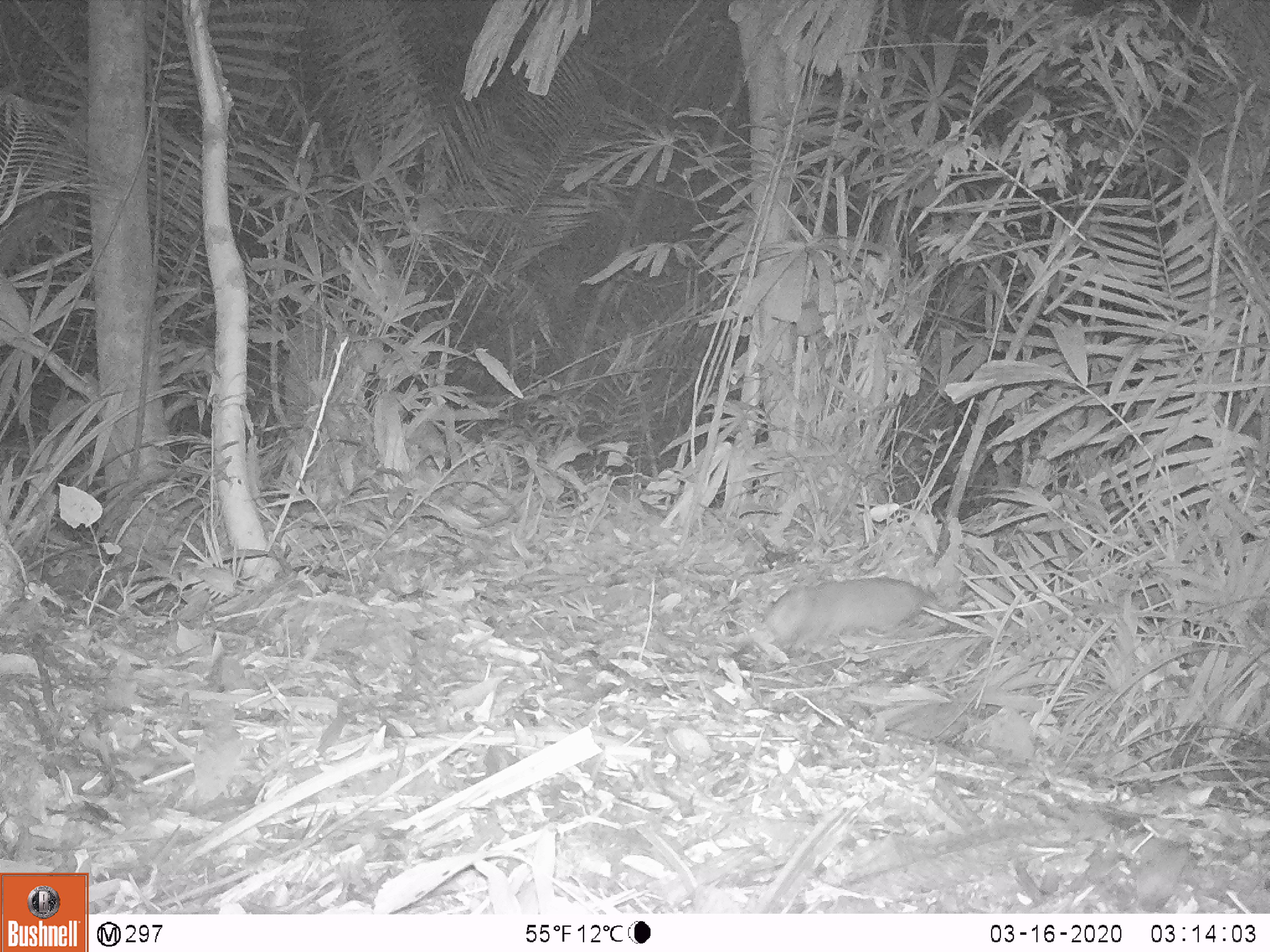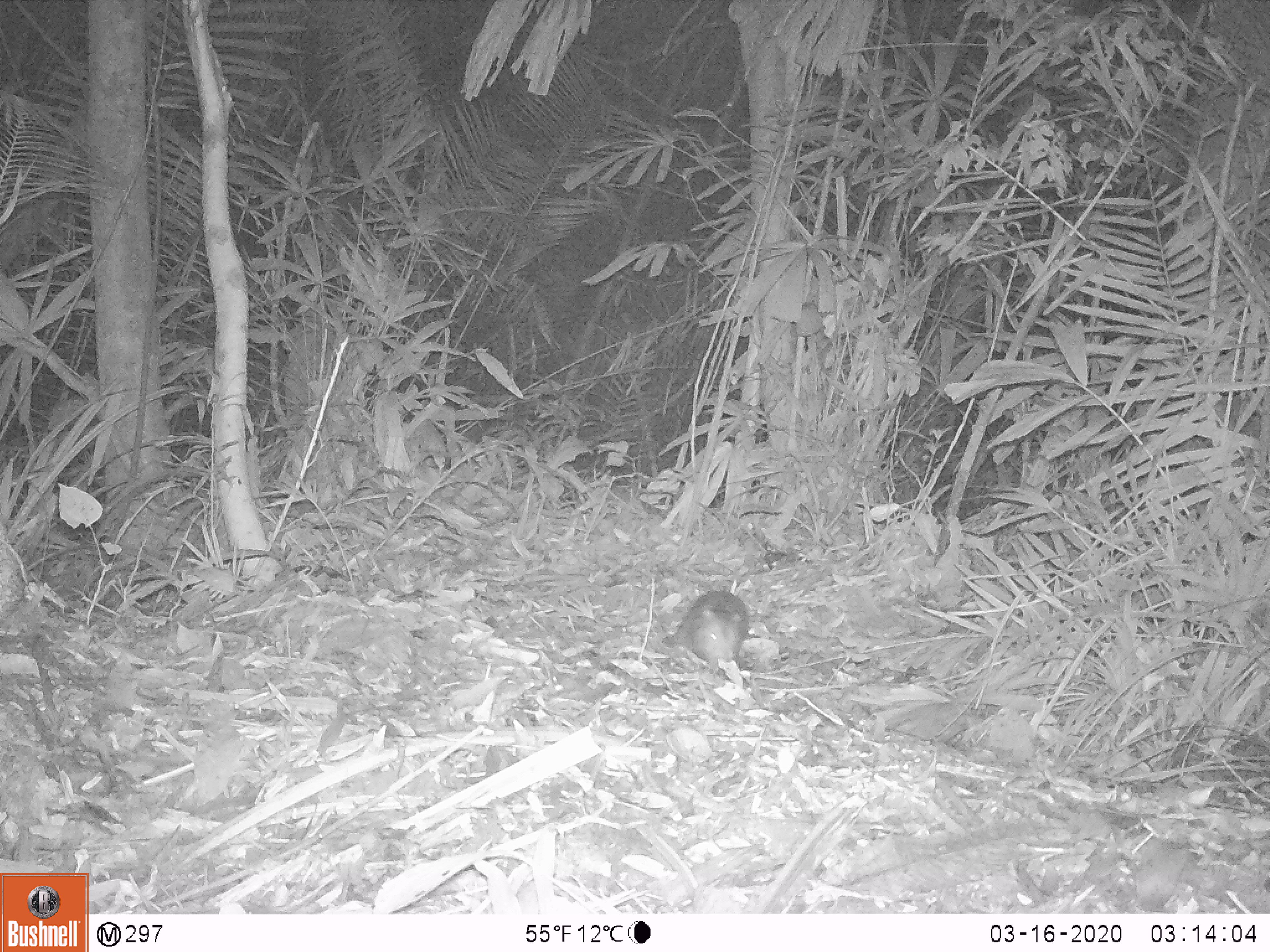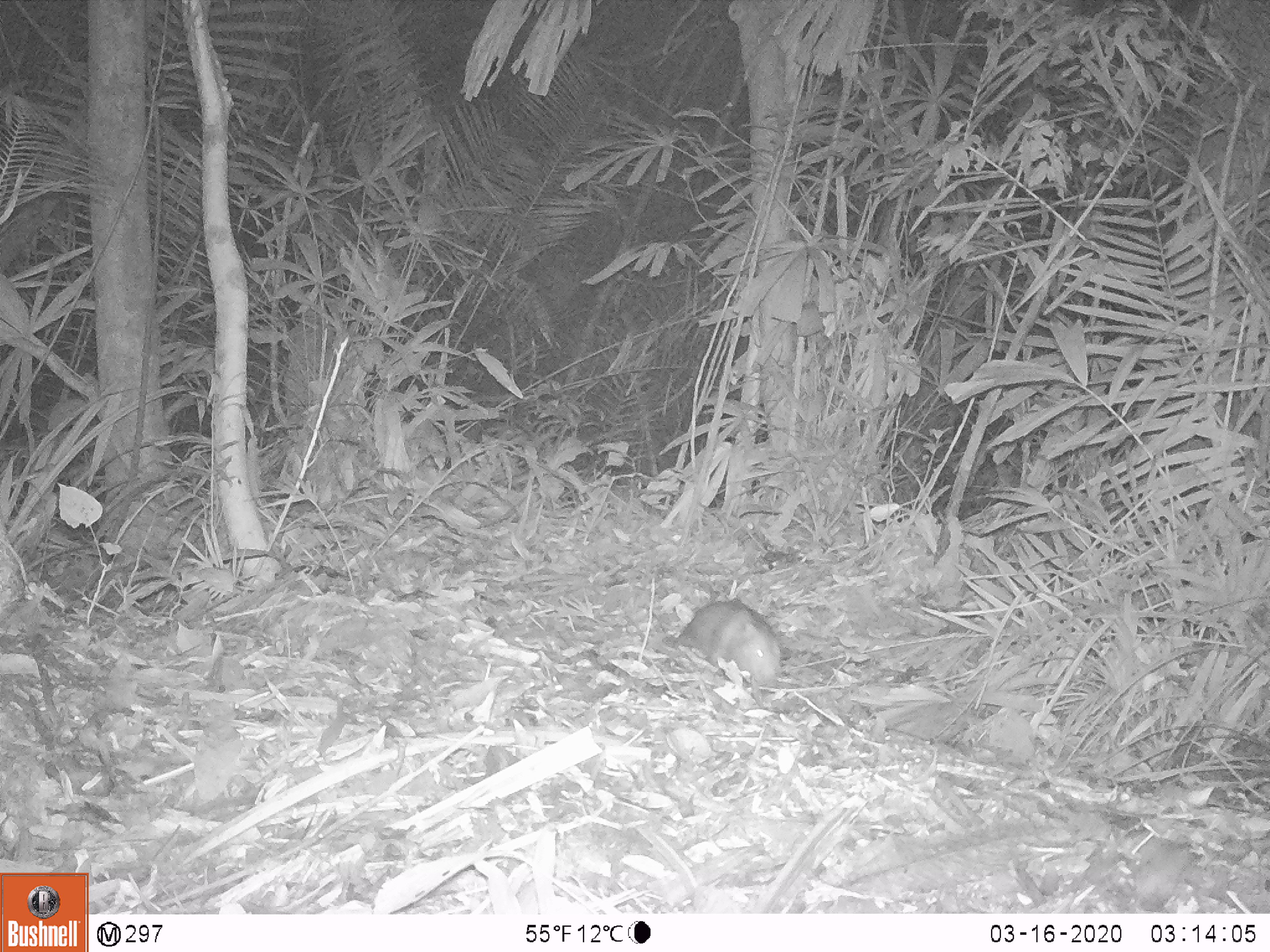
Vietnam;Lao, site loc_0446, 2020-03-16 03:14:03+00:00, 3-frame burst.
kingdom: Animalia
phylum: Chordata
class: Mammalia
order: Rodentia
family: Muridae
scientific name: Muridae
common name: old-world mice and rats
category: unidentified murid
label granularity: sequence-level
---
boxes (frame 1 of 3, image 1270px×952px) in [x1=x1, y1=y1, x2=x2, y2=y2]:
unidentified murid: [x1=754, y1=575, x2=941, y2=651]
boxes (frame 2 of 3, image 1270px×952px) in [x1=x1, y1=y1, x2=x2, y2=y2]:
unidentified murid: [x1=662, y1=588, x2=750, y2=668]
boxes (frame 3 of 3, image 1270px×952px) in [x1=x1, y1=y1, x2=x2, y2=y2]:
unidentified murid: [x1=672, y1=597, x2=783, y2=687]